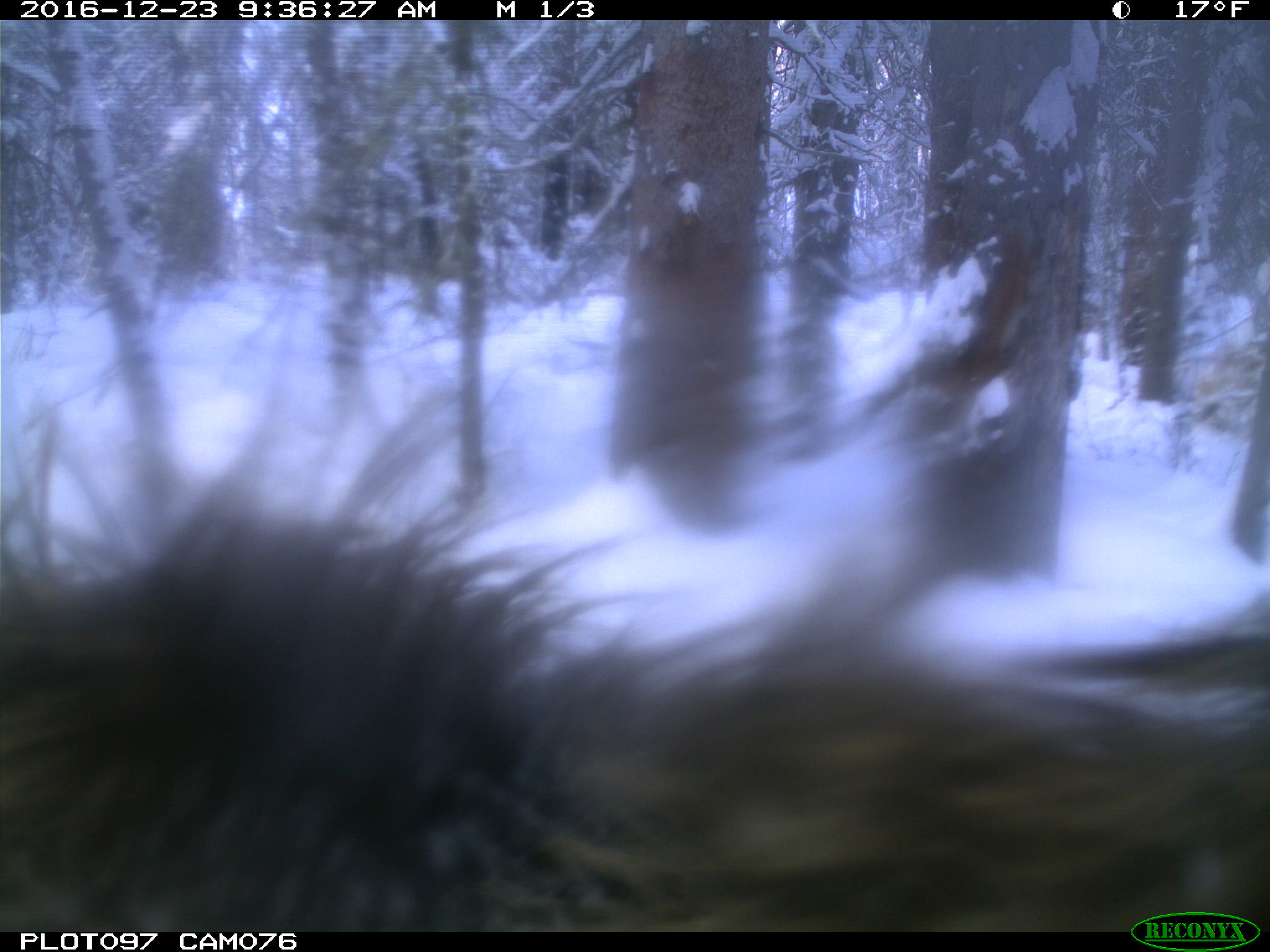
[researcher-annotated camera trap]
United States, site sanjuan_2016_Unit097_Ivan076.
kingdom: Animalia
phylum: Chordata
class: Mammalia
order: Artiodactyla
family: Cervidae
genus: Cervus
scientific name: Cervus elaphus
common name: red deer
Cervus elaphus (red deer).